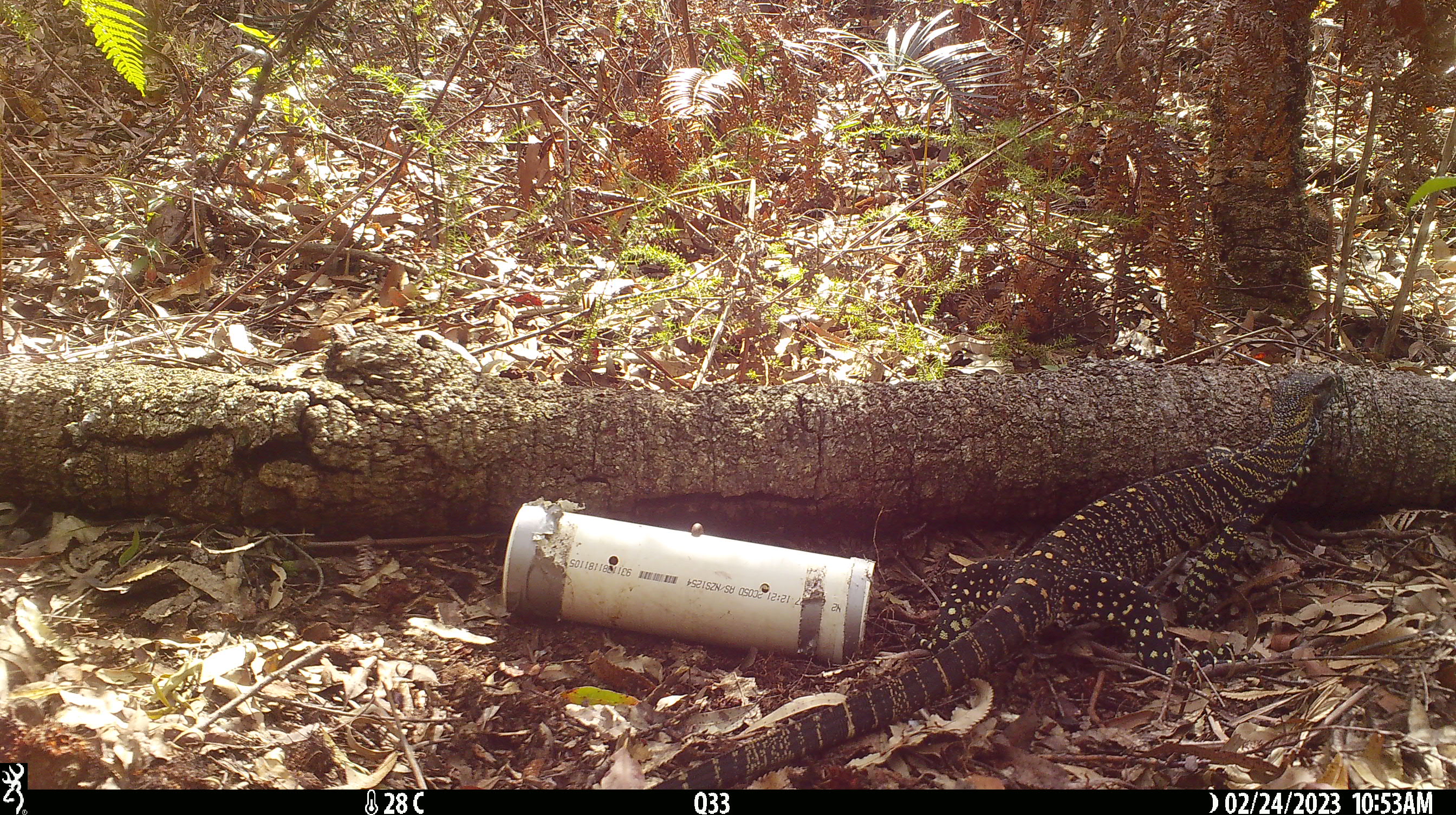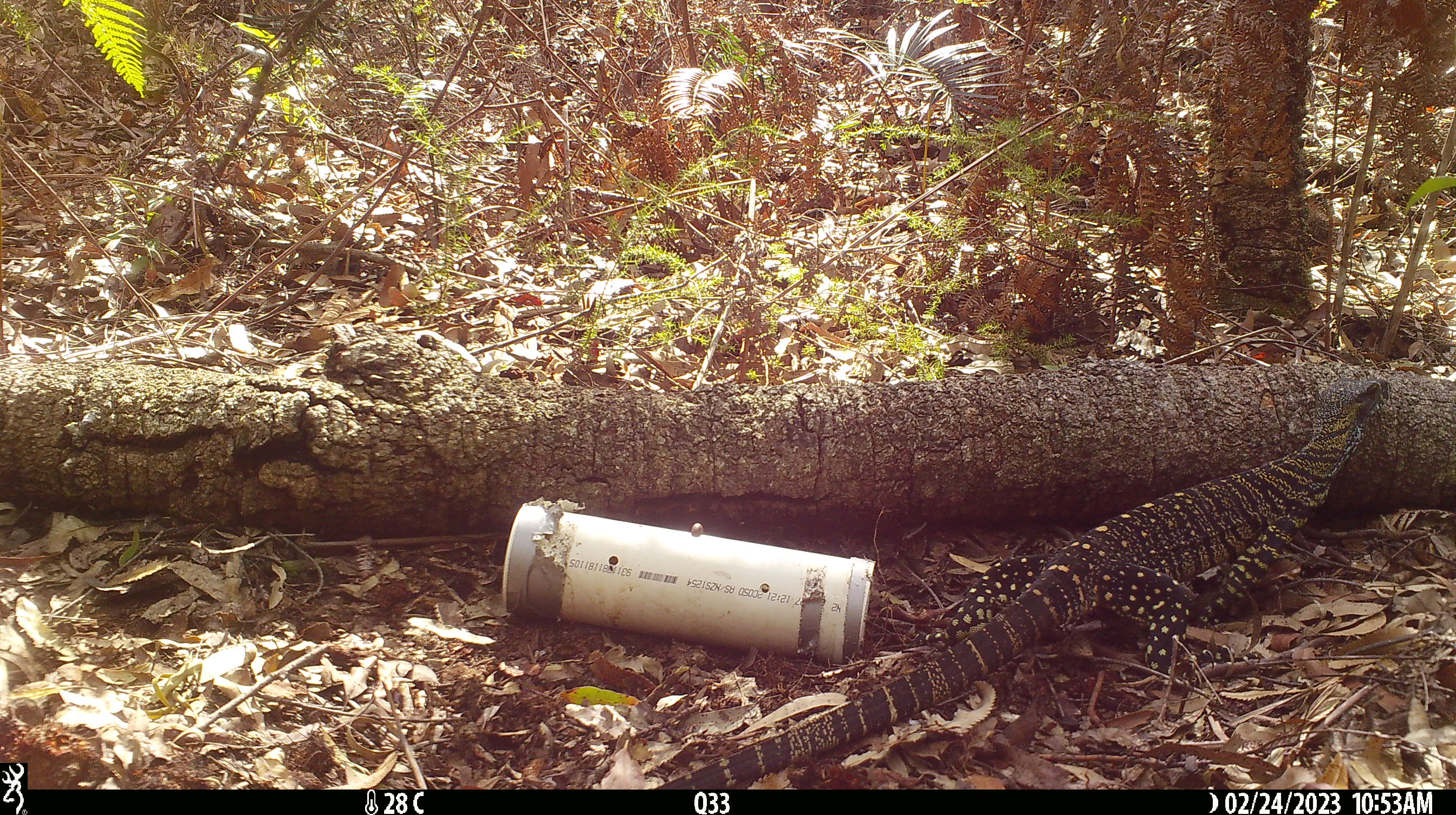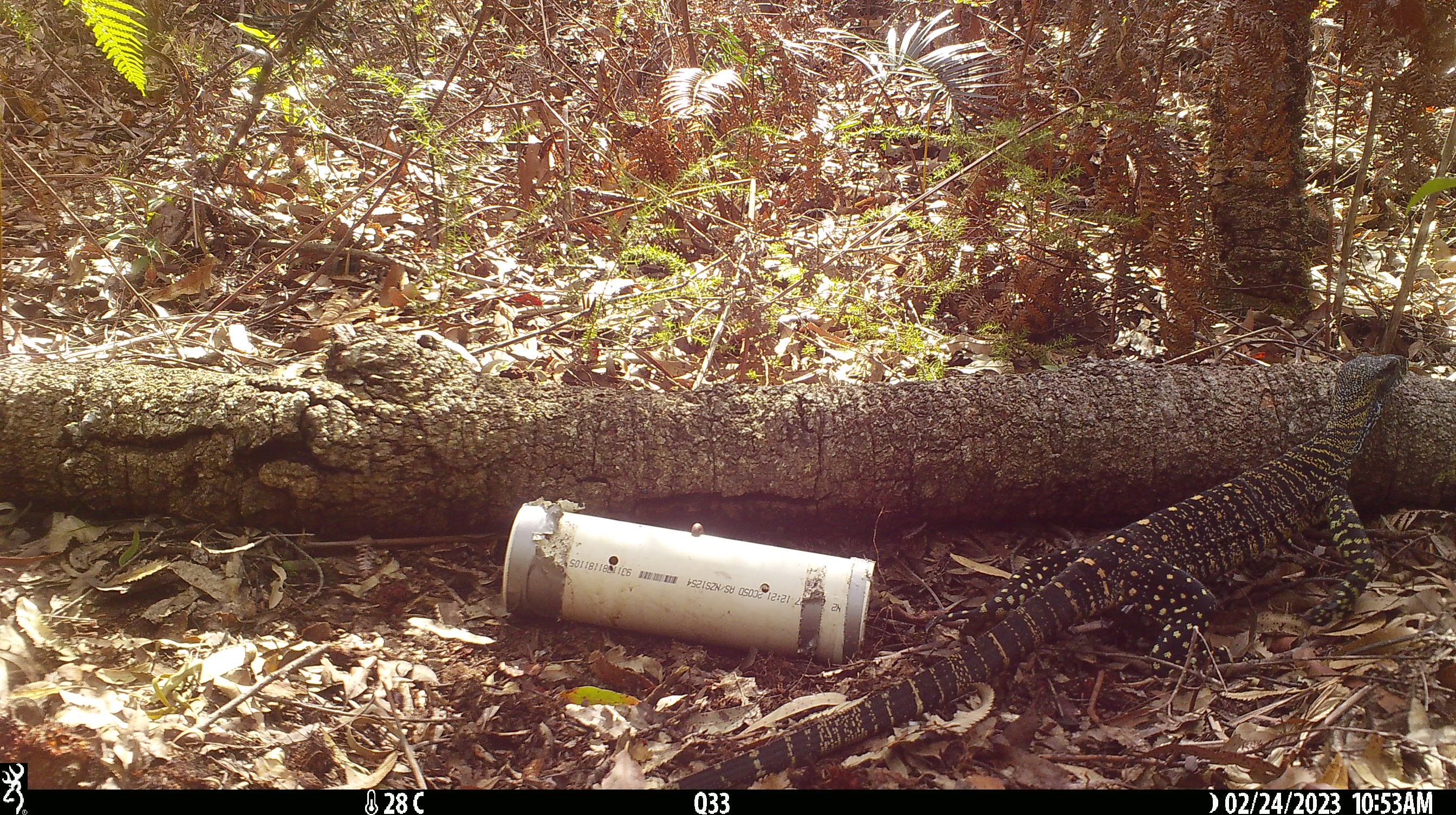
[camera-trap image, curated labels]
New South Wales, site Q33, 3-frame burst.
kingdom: Animalia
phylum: Chordata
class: Reptilia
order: Squamata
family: Varanidae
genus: Varanus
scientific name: Varanus varius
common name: lace monitor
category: goanna